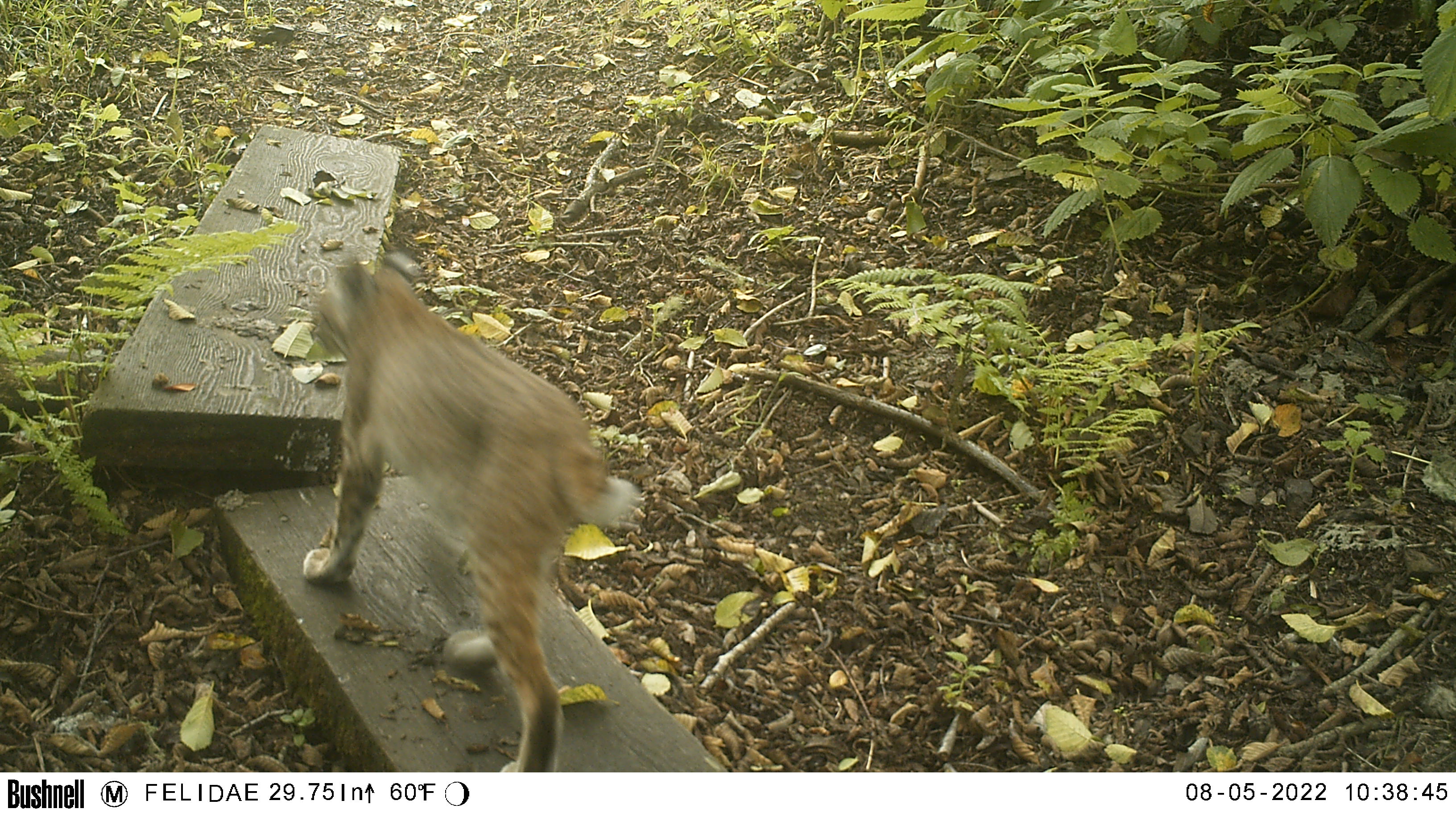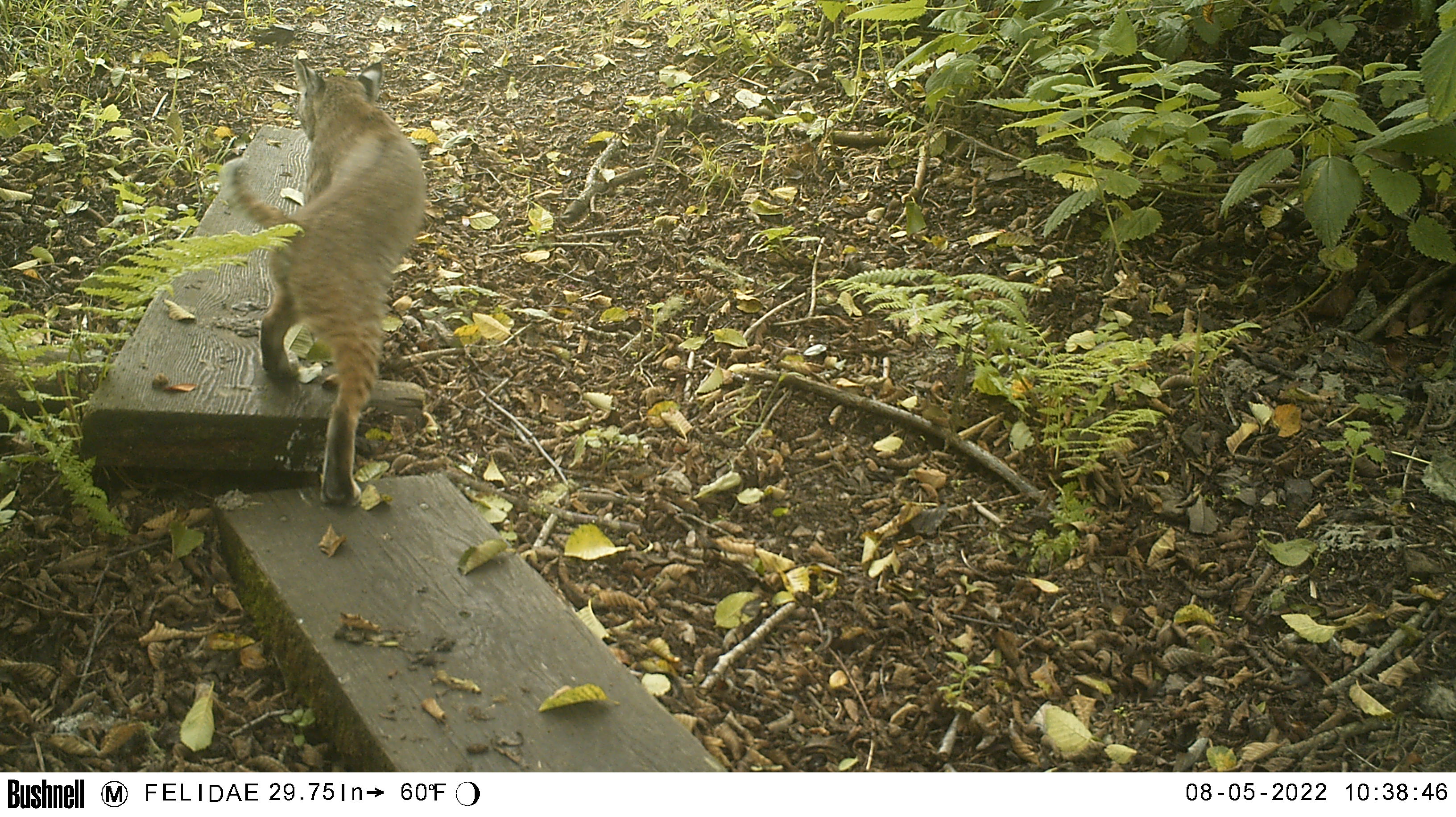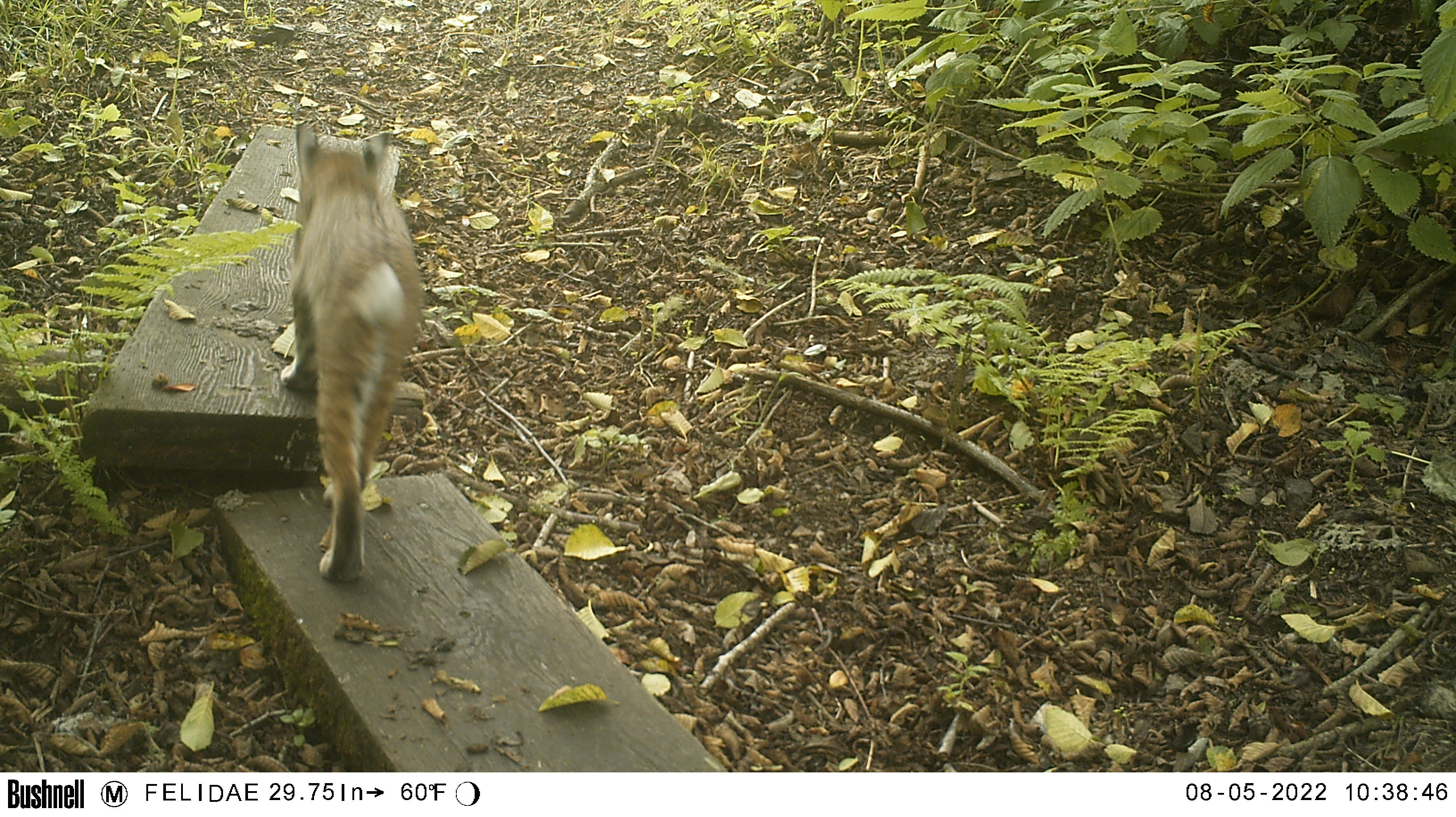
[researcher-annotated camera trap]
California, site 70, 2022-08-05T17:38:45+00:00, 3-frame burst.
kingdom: Animalia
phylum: Chordata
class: Mammalia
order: Carnivora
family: Felidae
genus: Lynx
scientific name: Lynx rufus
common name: bobcat